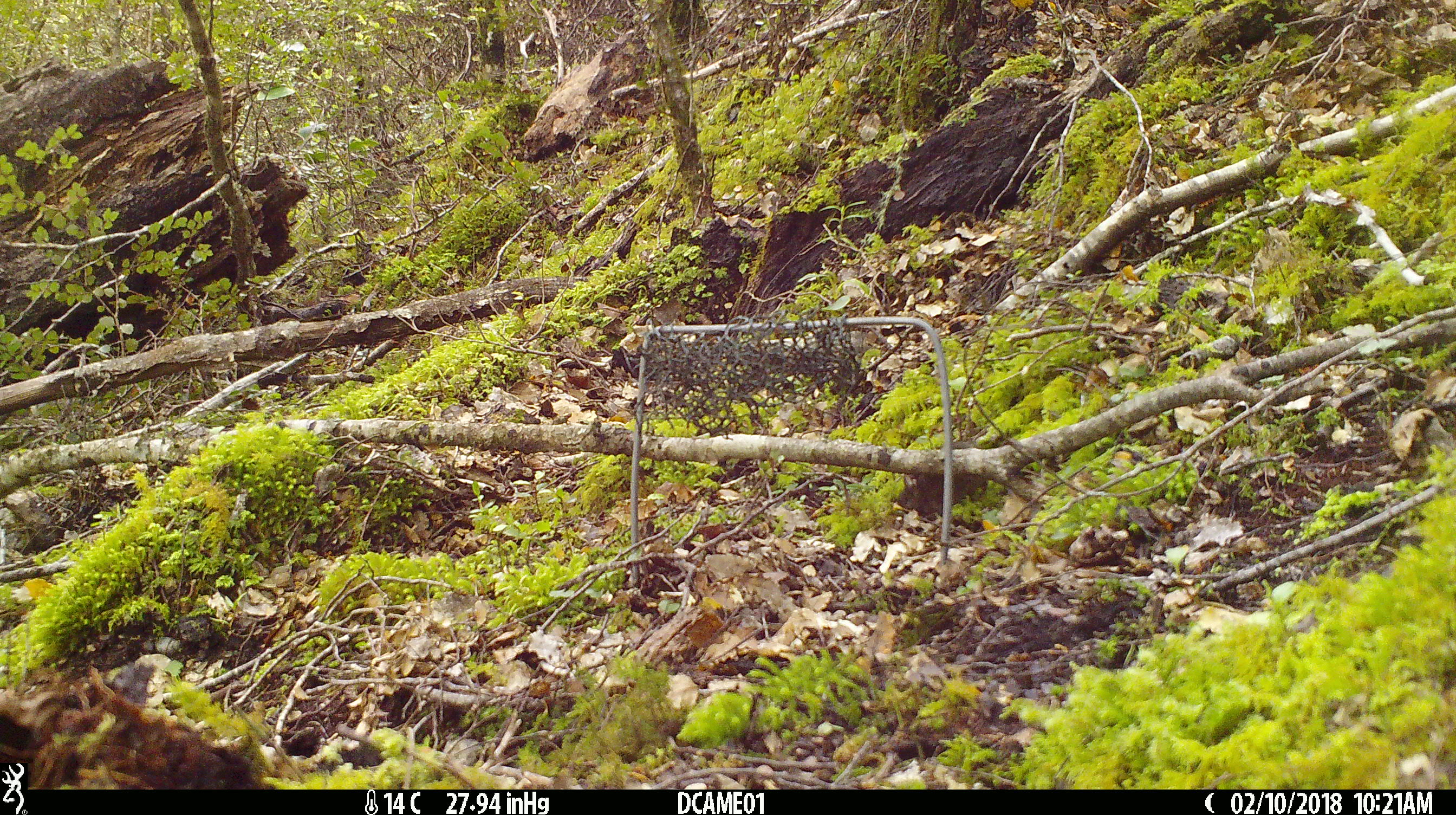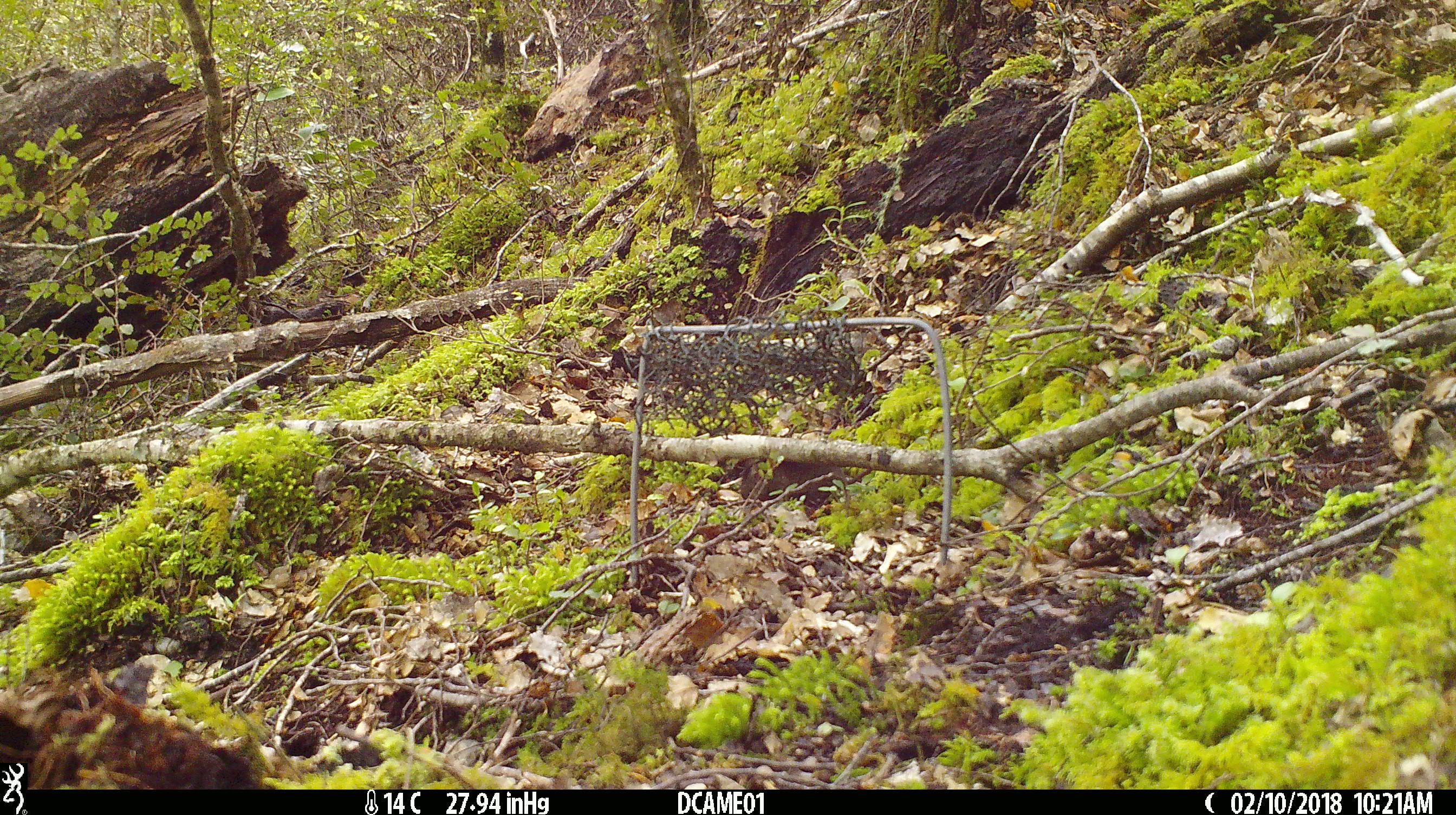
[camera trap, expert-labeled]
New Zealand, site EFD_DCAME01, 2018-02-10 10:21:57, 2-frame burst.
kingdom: Animalia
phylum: Chordata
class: Mammalia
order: Rodentia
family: Muridae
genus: Mus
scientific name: Mus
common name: mouse